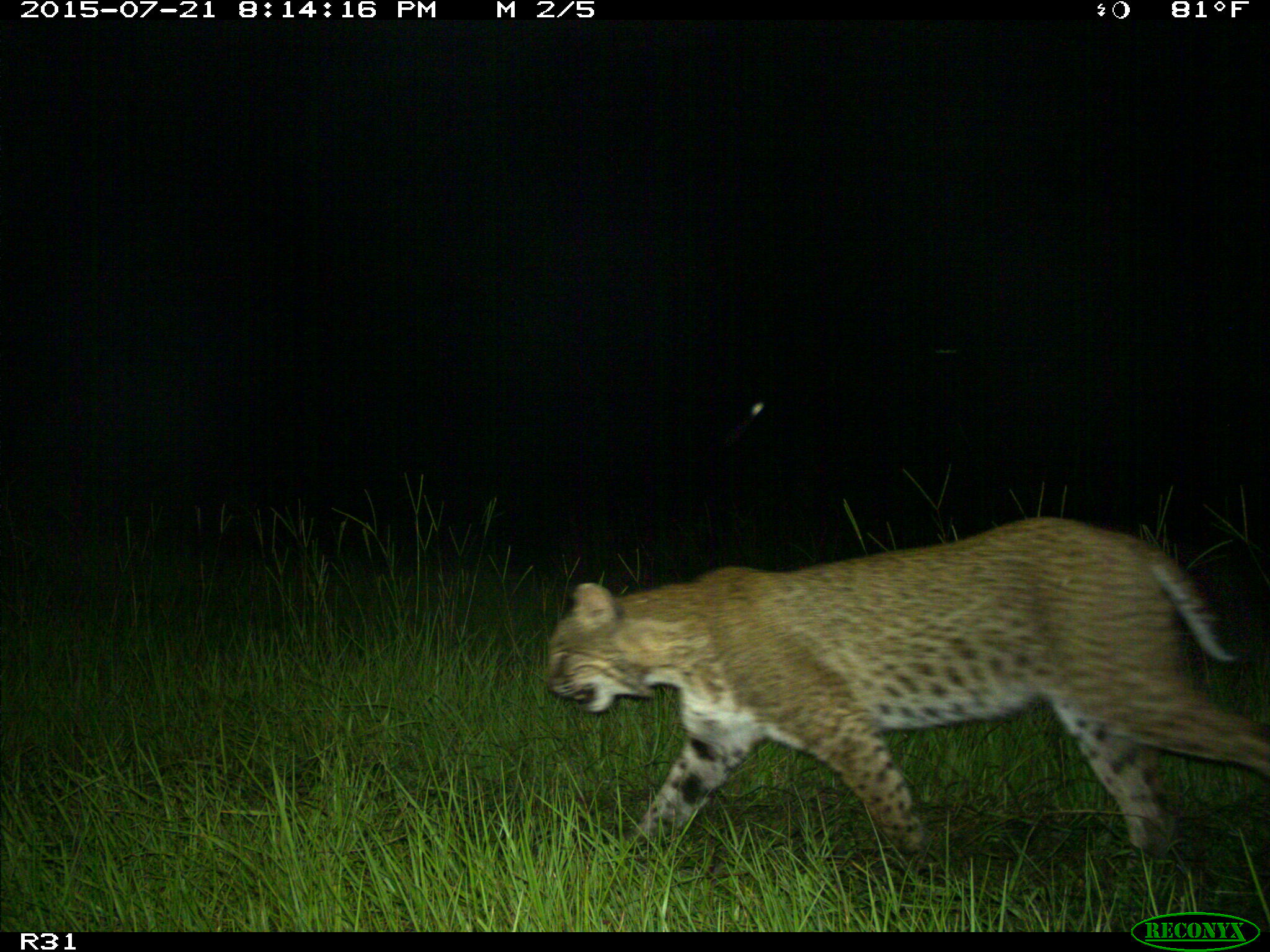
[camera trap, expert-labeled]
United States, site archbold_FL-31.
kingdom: Animalia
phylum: Chordata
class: Mammalia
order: Carnivora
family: Felidae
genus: Lynx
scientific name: Lynx rufus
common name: bobcat